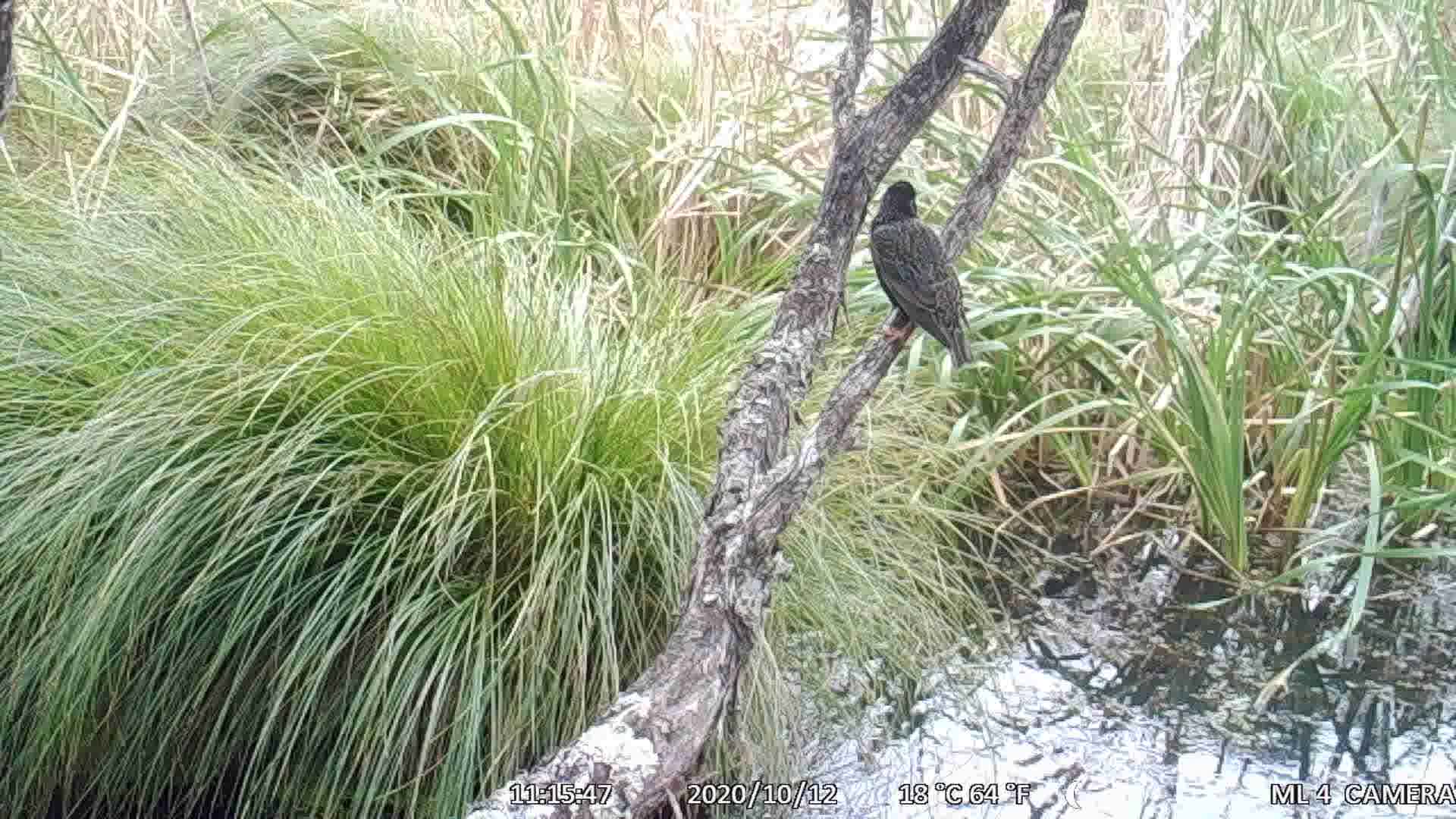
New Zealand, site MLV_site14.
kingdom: Animalia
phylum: Chordata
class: Aves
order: Passeriformes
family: Sturnidae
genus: Sturnus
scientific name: Sturnus vulgaris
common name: european starling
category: starling